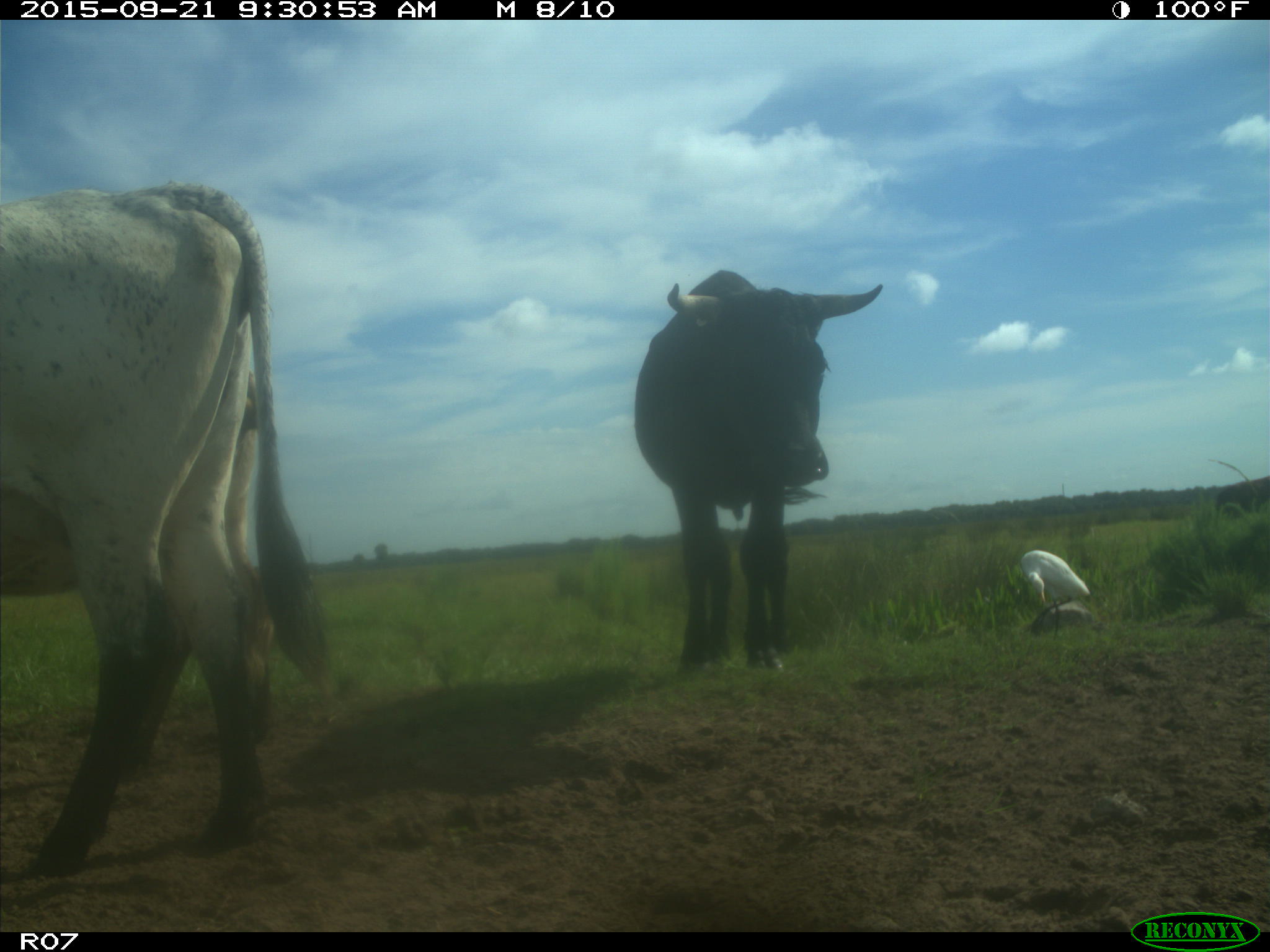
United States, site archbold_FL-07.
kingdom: Animalia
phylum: Chordata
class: Mammalia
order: Artiodactyla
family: Bovidae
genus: Bos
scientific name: Bos taurus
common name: domestic cow